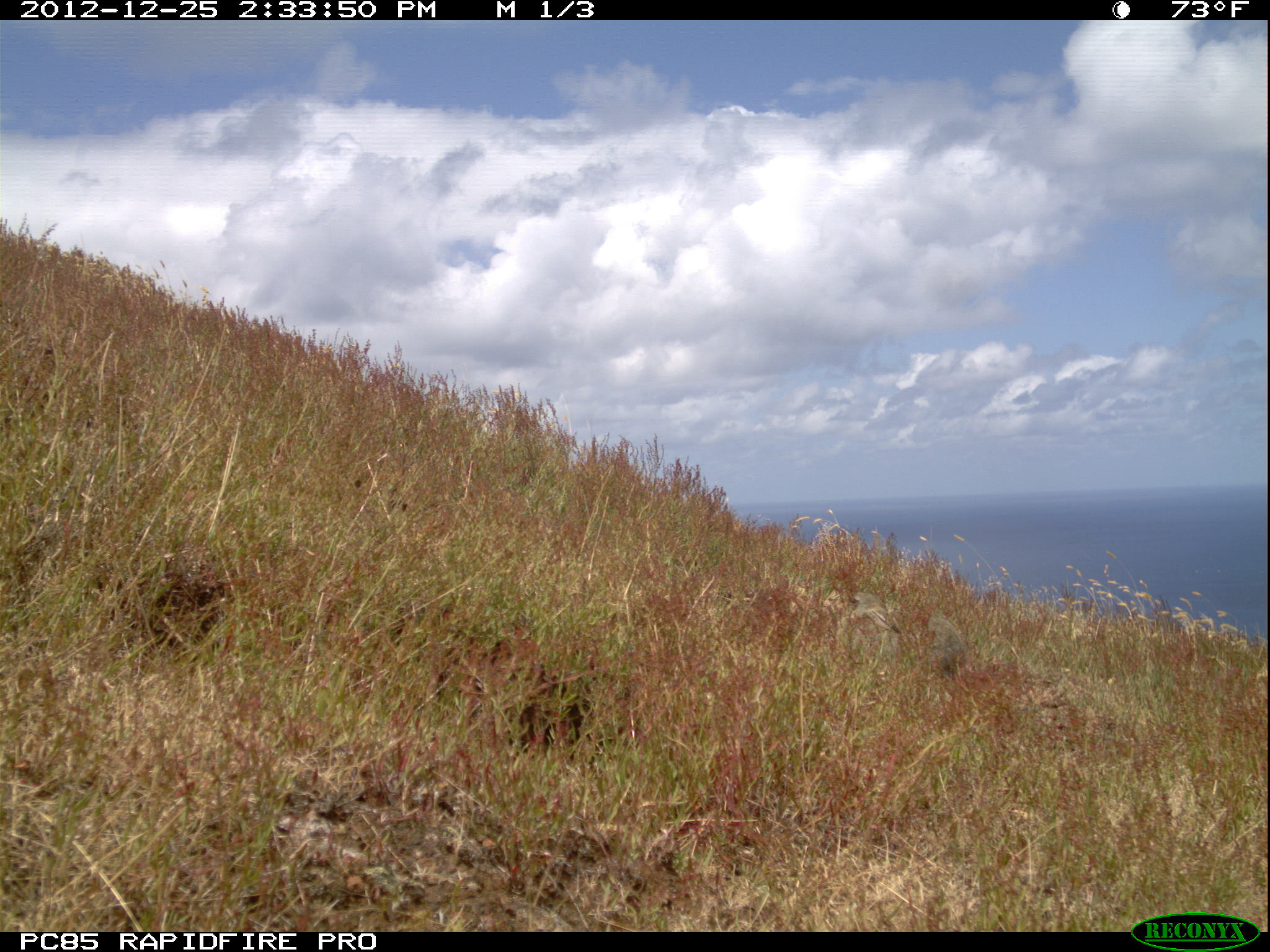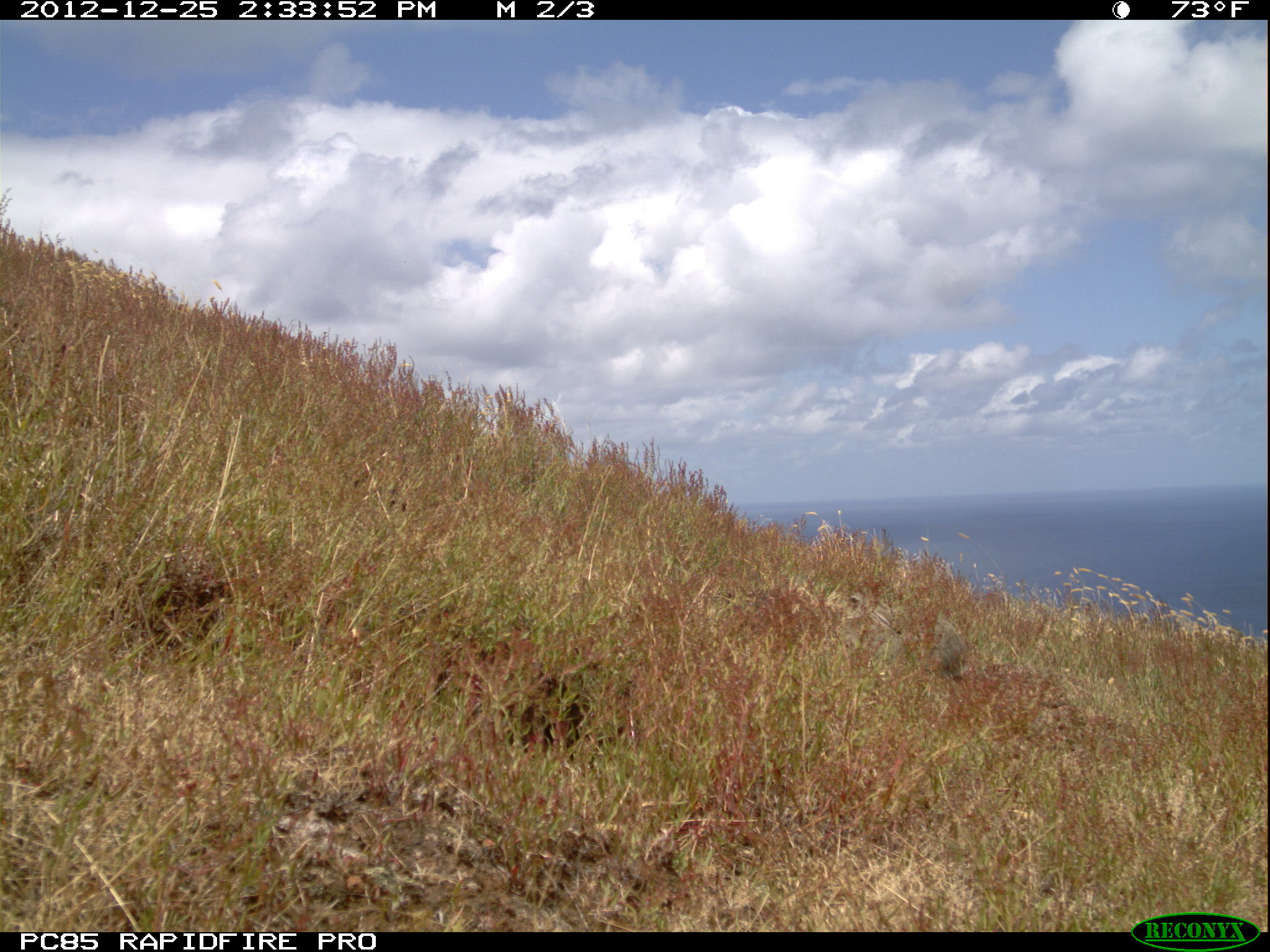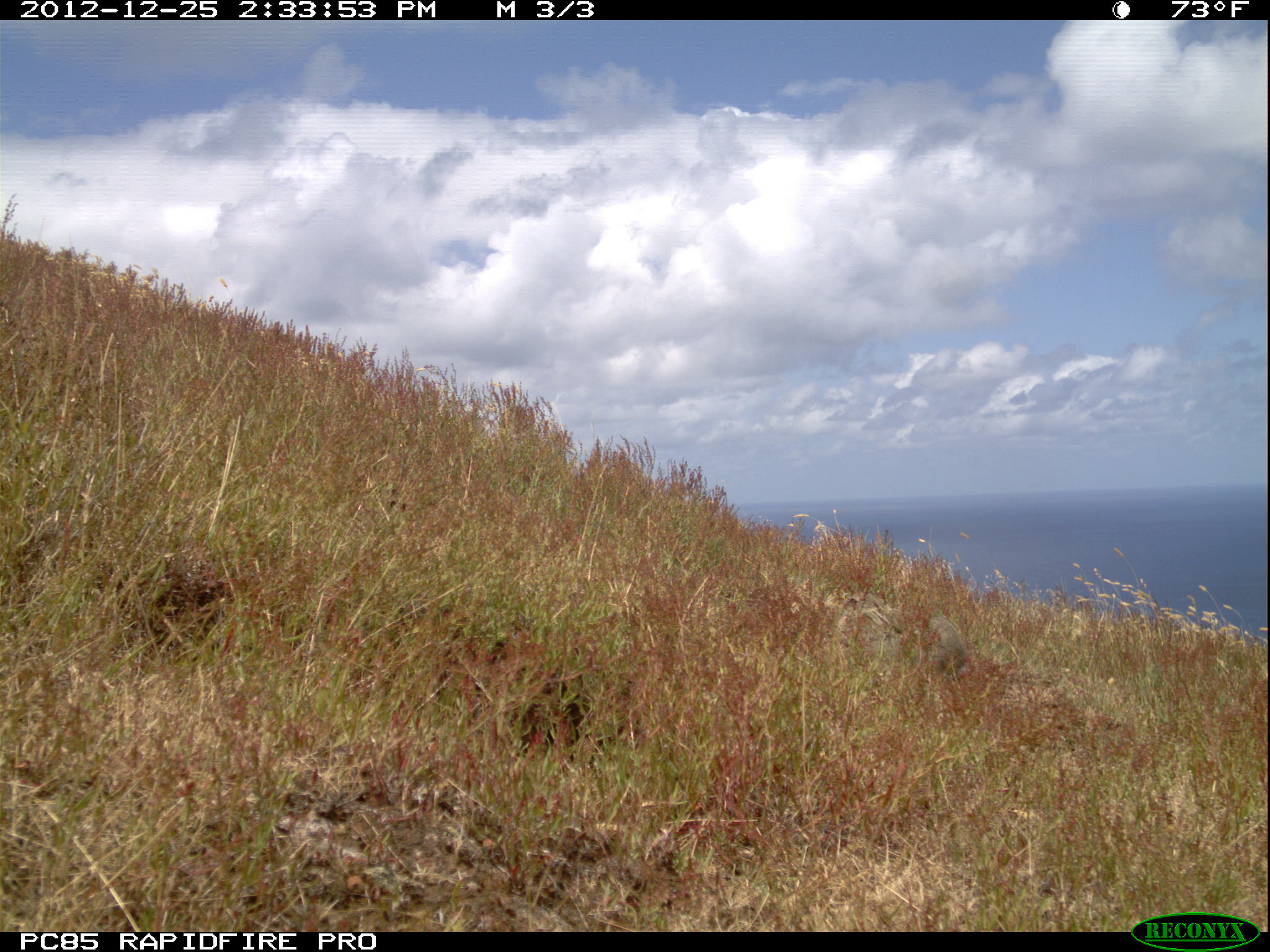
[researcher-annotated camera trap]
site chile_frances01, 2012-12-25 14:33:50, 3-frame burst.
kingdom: Animalia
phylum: Chordata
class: Mammalia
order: Lagomorpha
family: Leporidae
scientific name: Leporidae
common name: rabbits and hares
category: rabbit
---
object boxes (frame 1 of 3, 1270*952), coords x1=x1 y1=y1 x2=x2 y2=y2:
rabbit: x1=815 y1=572 x2=981 y2=696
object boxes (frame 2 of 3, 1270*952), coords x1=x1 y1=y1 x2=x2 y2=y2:
rabbit: x1=833 y1=585 x2=979 y2=687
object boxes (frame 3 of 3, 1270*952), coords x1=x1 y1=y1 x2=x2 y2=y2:
rabbit: x1=835 y1=586 x2=980 y2=688